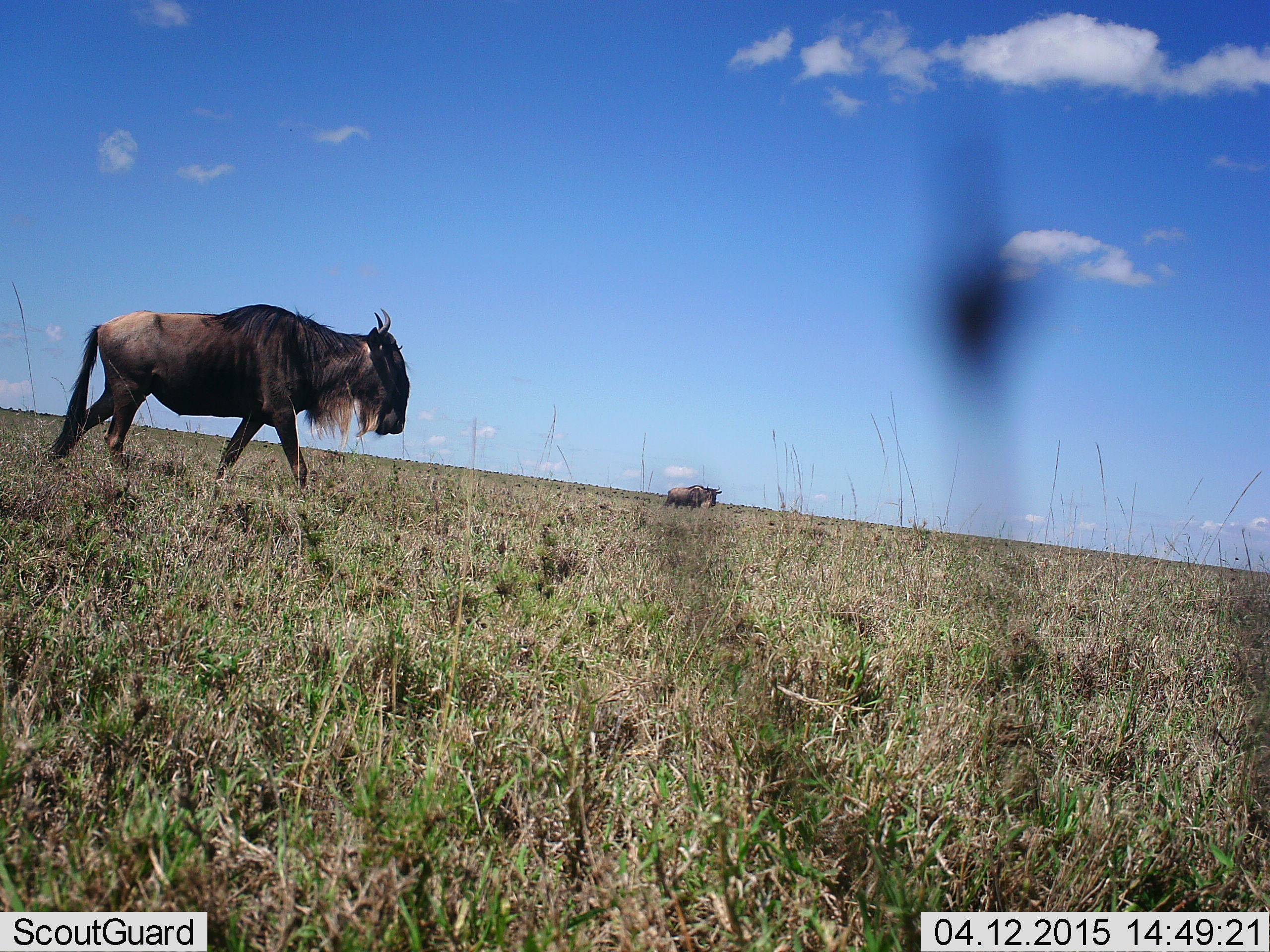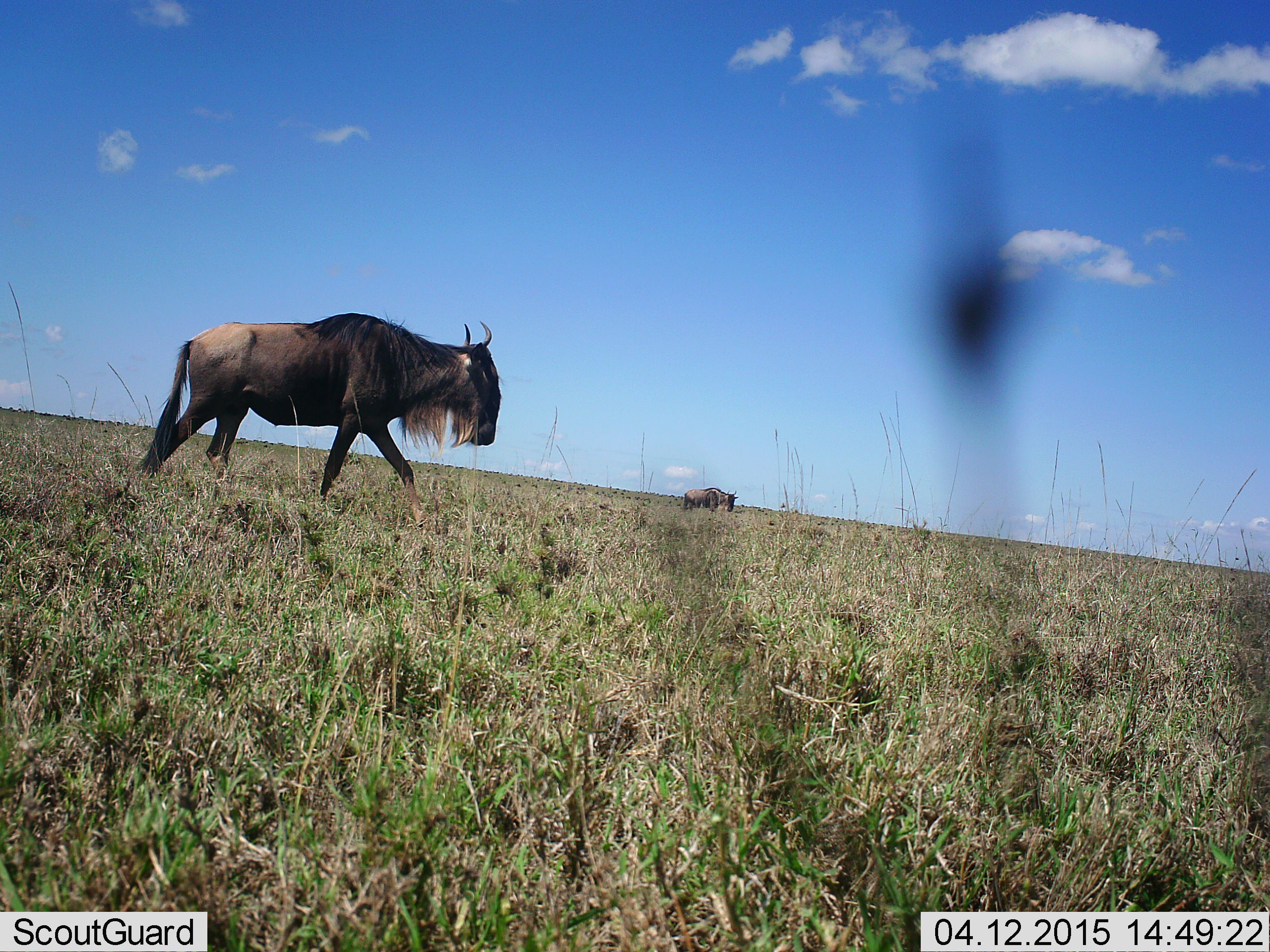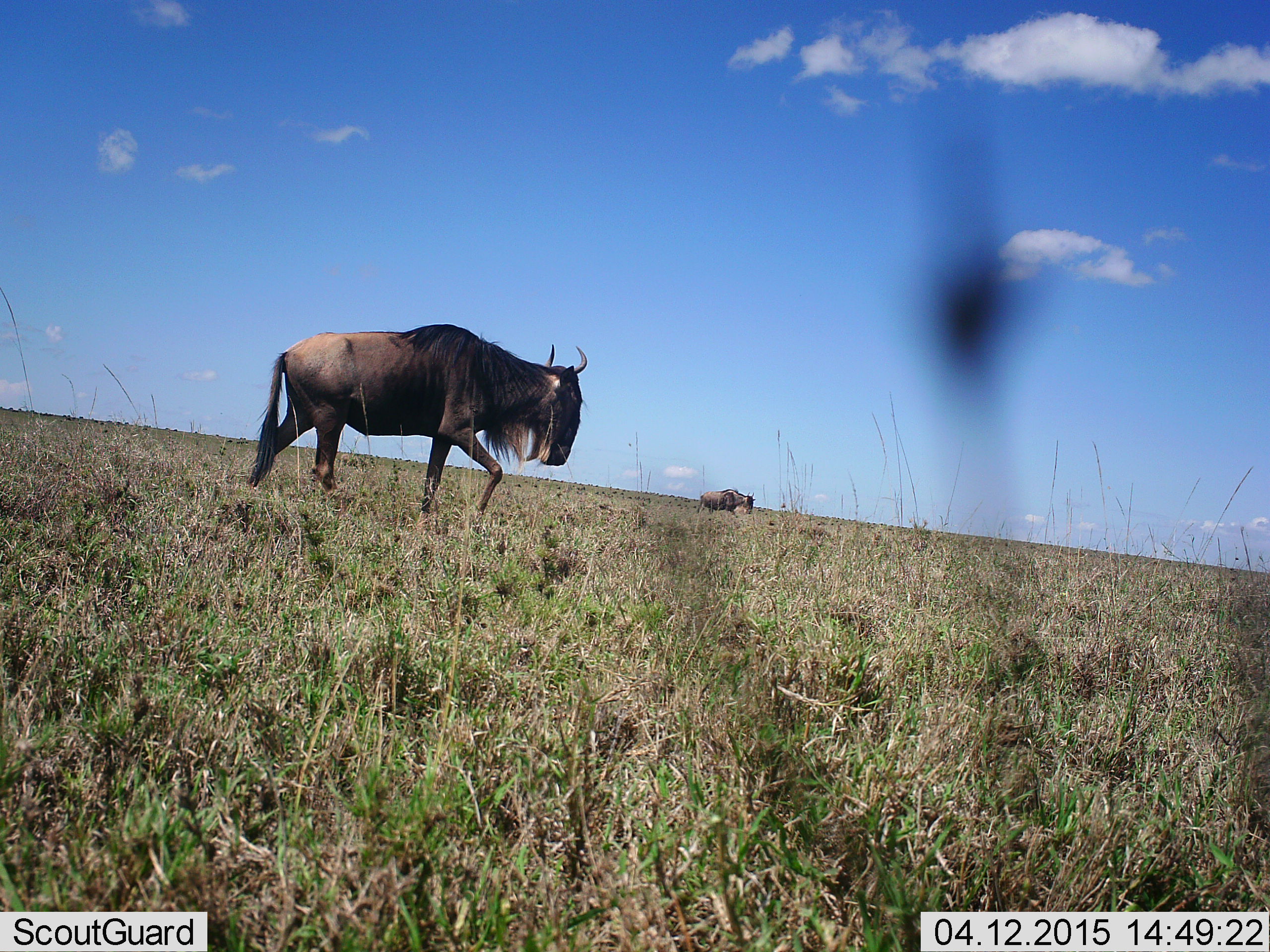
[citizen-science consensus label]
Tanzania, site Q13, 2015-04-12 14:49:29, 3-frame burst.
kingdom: Animalia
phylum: Chordata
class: Mammalia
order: Artiodactyla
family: Bovidae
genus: Connochaetes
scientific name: Connochaetes taurinus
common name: blue wildebeest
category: wildebeest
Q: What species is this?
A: Wildebeest (blue wildebeest) (Connochaetes taurinus).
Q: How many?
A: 2.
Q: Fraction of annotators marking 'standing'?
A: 10%.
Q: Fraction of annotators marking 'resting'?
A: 0%.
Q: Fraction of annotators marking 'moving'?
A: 100%.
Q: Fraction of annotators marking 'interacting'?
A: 0%.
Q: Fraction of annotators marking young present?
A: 0%.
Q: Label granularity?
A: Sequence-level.